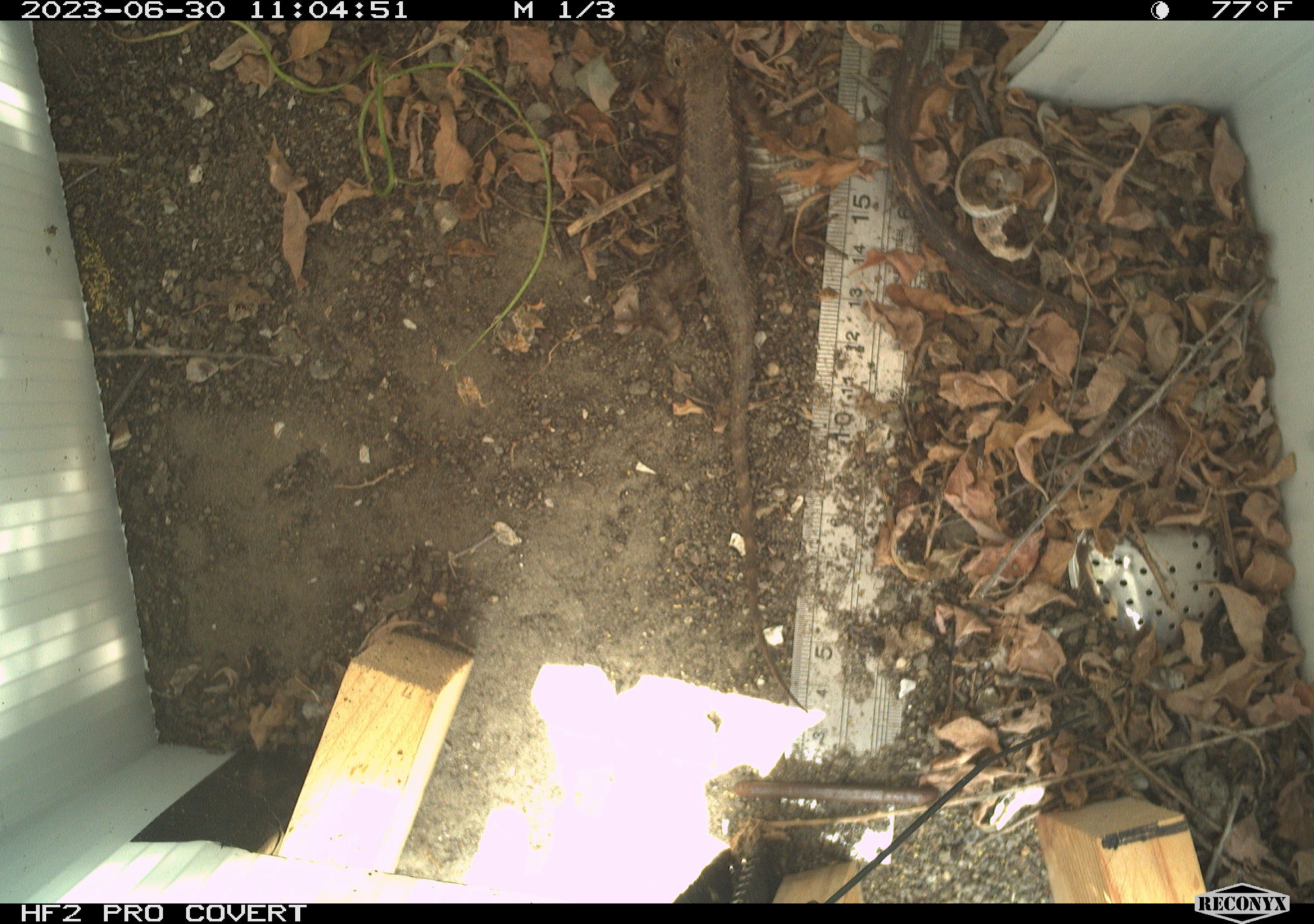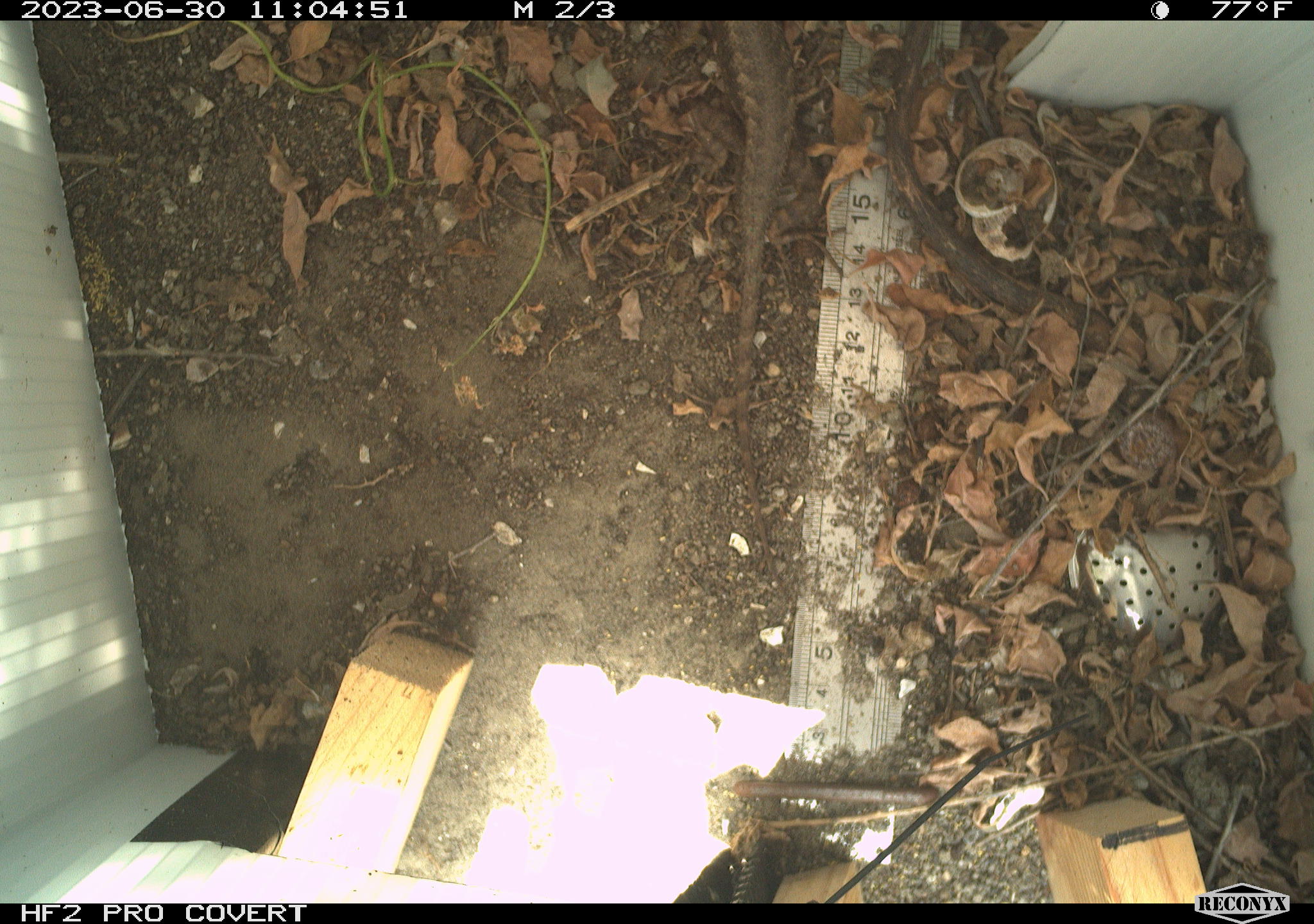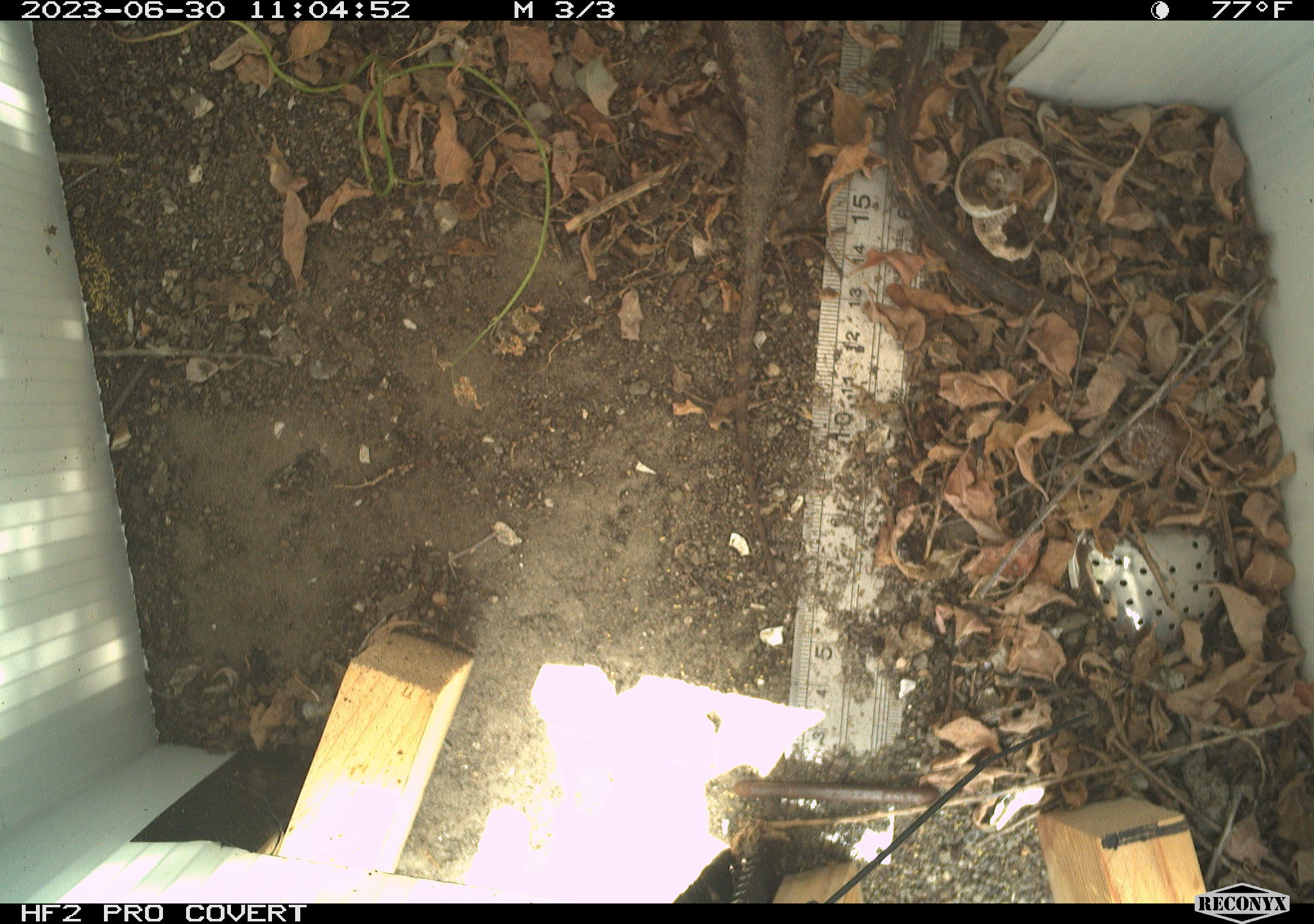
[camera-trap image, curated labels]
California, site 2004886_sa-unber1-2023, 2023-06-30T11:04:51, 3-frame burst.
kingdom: Animalia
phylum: Chordata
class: Reptilia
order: Squamata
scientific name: Squamata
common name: lizards and snakes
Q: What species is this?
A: Lizards and snakes (Squamata).